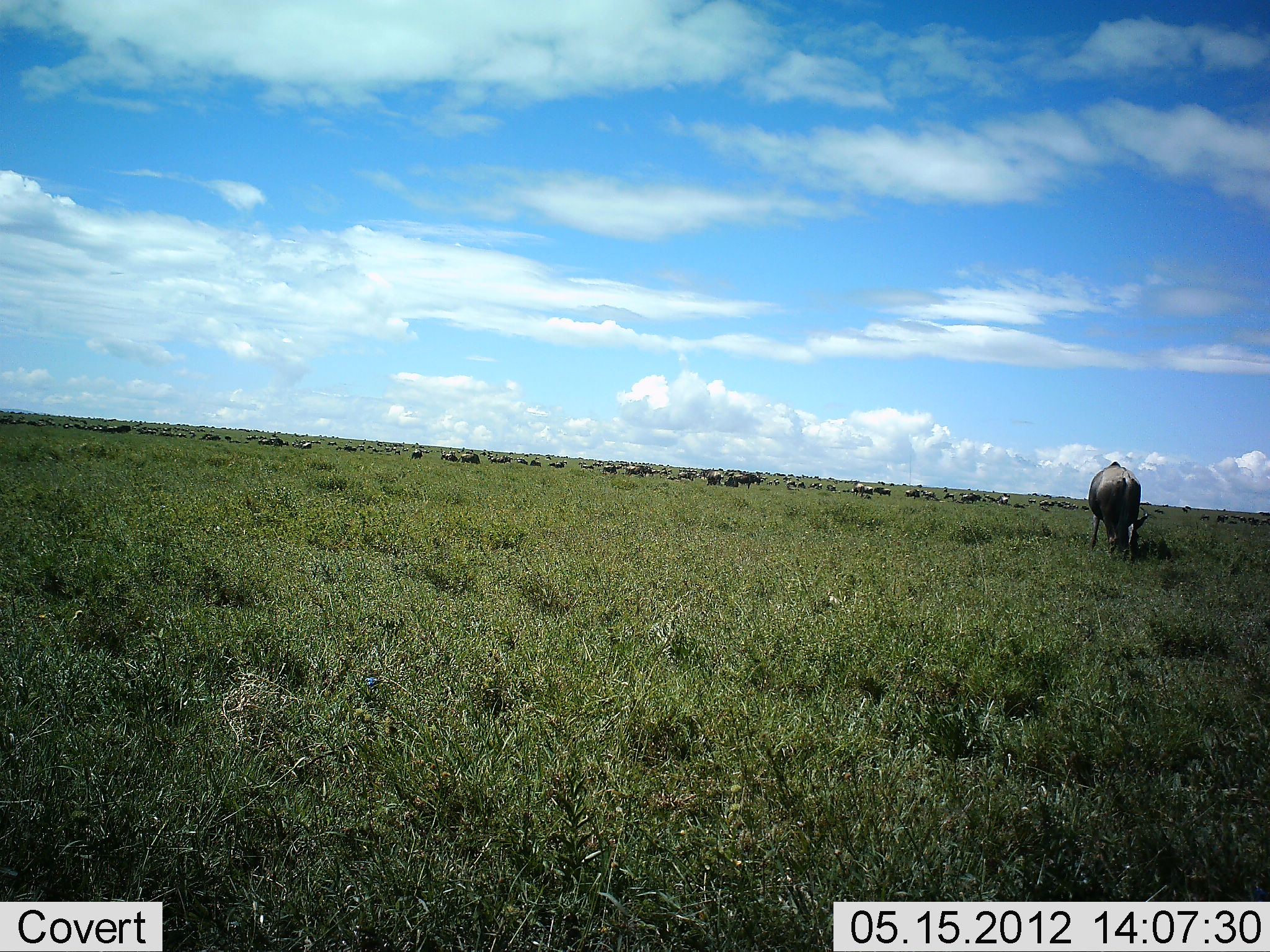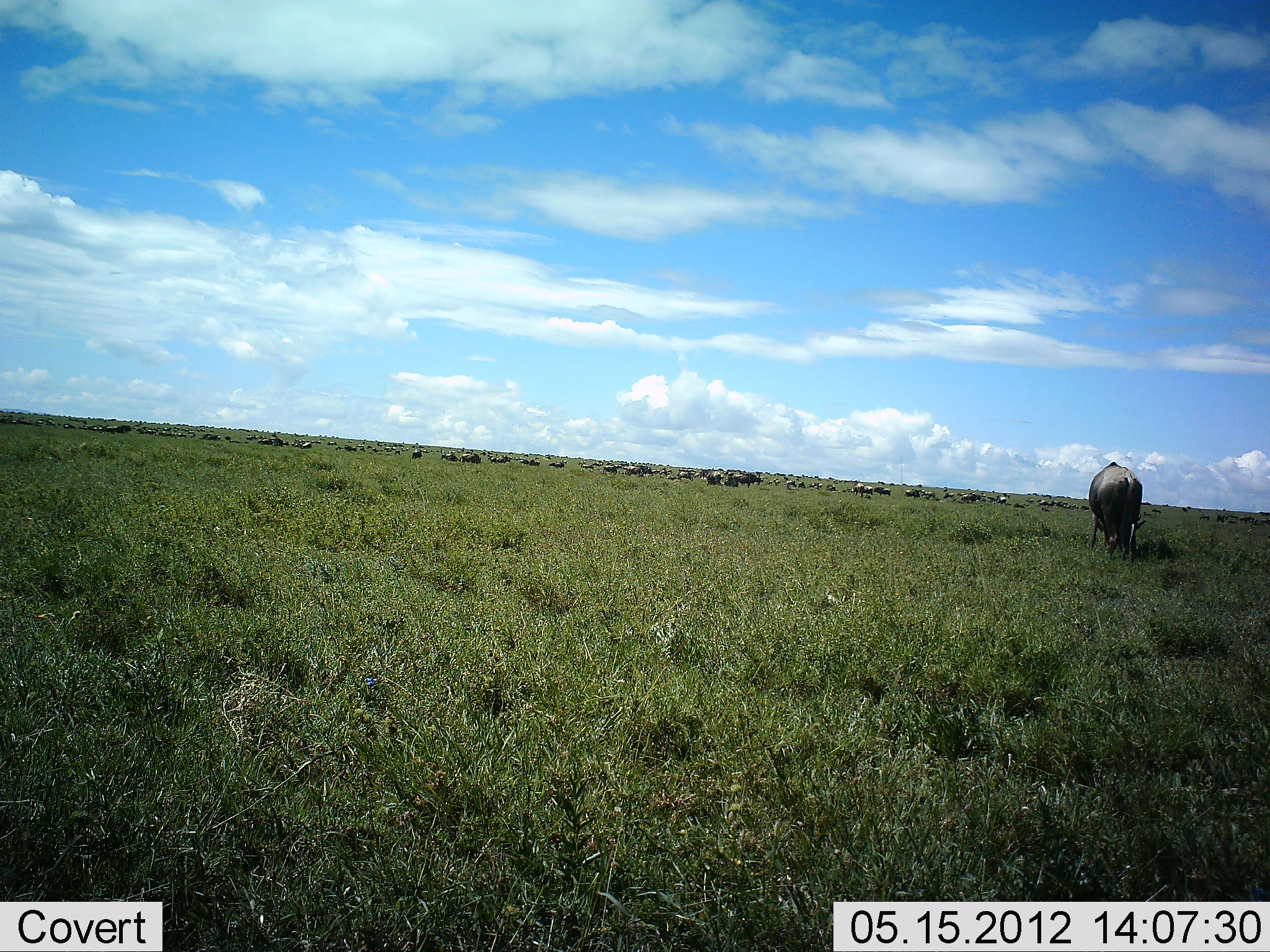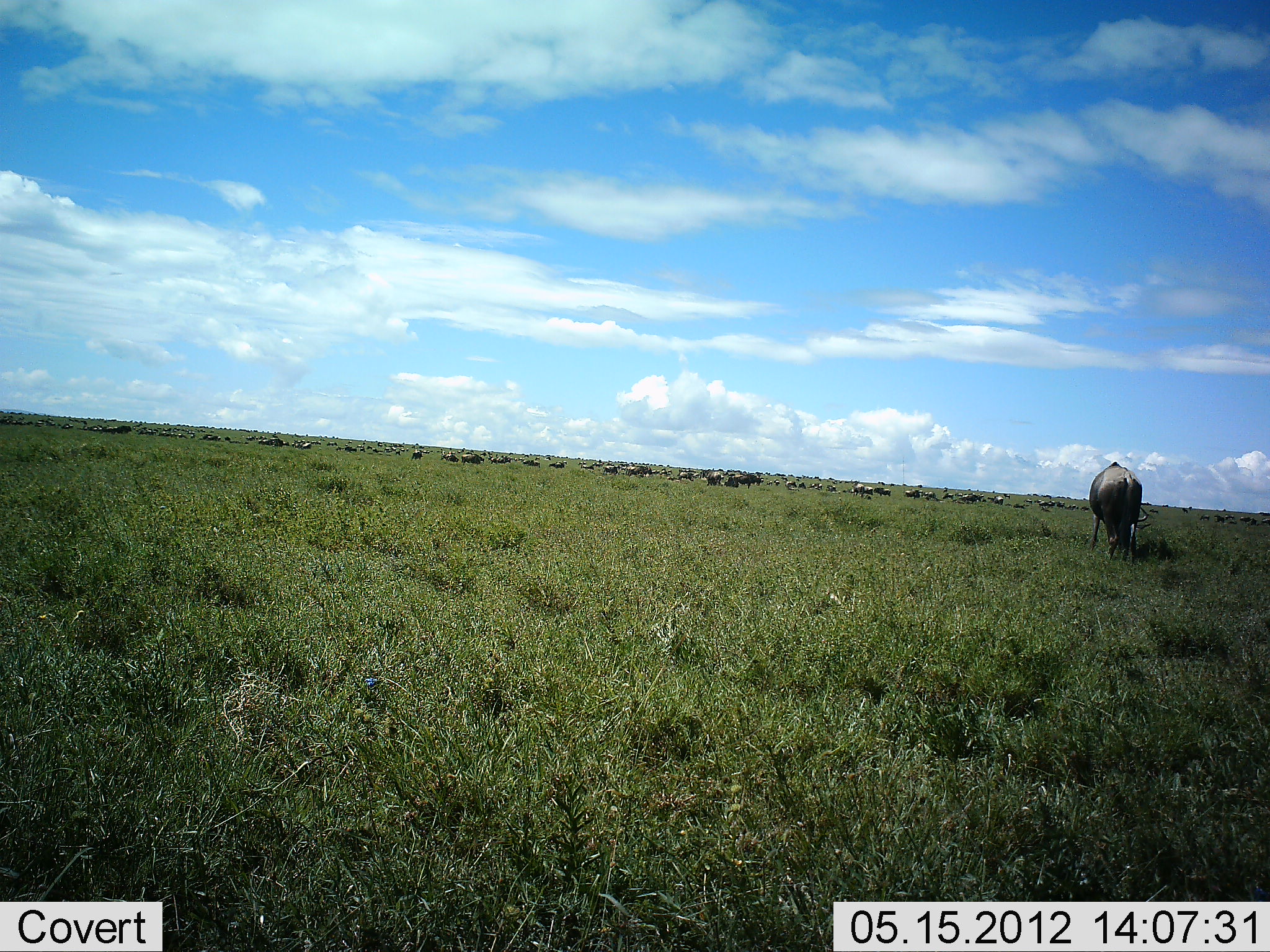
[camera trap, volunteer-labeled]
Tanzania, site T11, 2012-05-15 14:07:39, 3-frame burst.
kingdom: Animalia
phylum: Chordata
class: Mammalia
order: Artiodactyla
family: Bovidae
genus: Connochaetes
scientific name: Connochaetes taurinus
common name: blue wildebeest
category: wildebeest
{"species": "wildebeest (blue wildebeest) (Connochaetes taurinus)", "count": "51+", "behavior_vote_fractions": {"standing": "50%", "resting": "30%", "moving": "10%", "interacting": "0%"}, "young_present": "0%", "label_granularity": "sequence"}